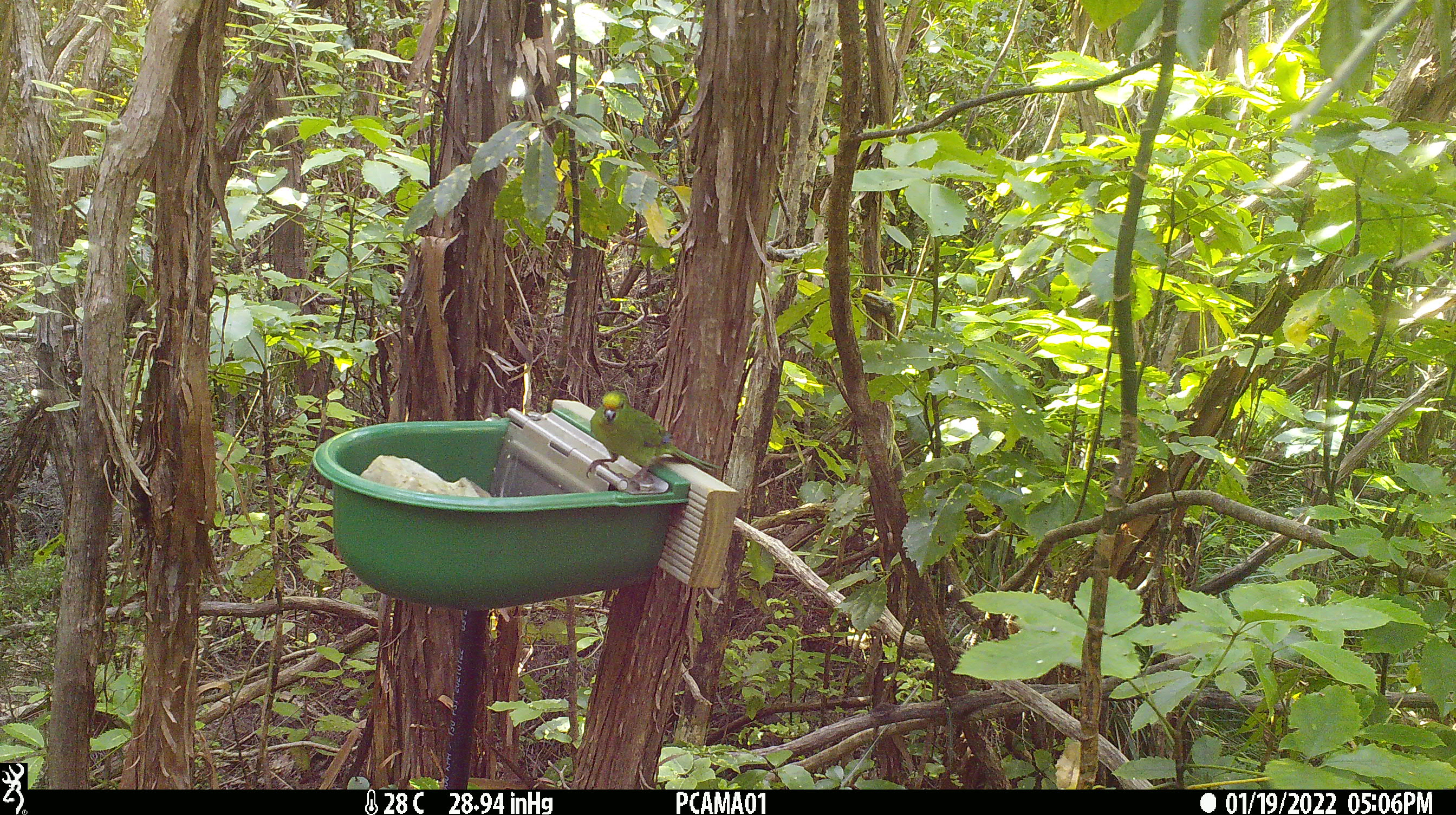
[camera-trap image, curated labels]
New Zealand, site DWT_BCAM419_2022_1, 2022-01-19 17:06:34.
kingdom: Animalia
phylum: Chordata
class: Aves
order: Psittaciformes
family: Psittaculidae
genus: Cyanoramphus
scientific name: Cyanoramphus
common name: parakeet